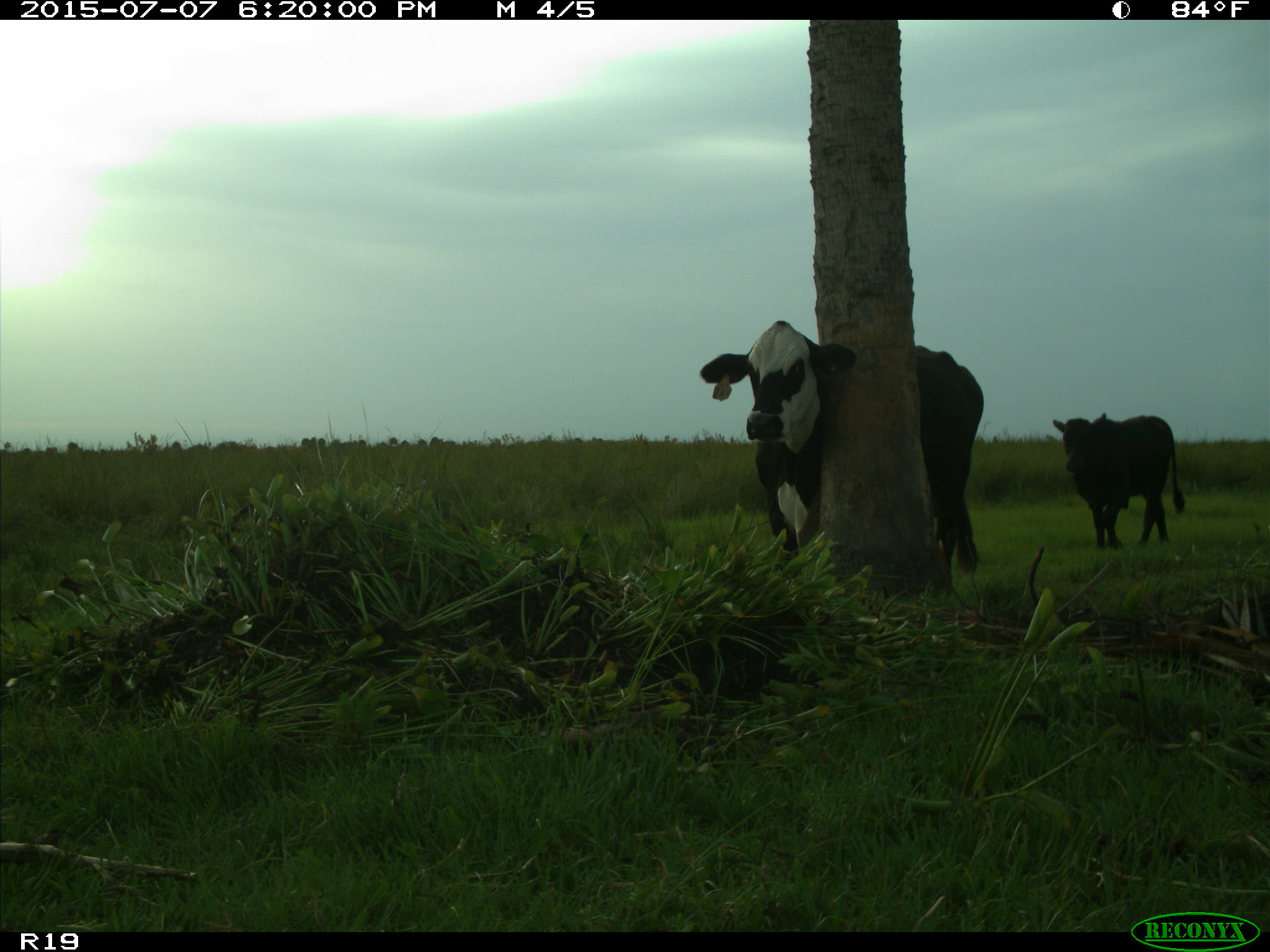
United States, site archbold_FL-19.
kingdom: Animalia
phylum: Chordata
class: Mammalia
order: Artiodactyla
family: Bovidae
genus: Bos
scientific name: Bos taurus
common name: domestic cow